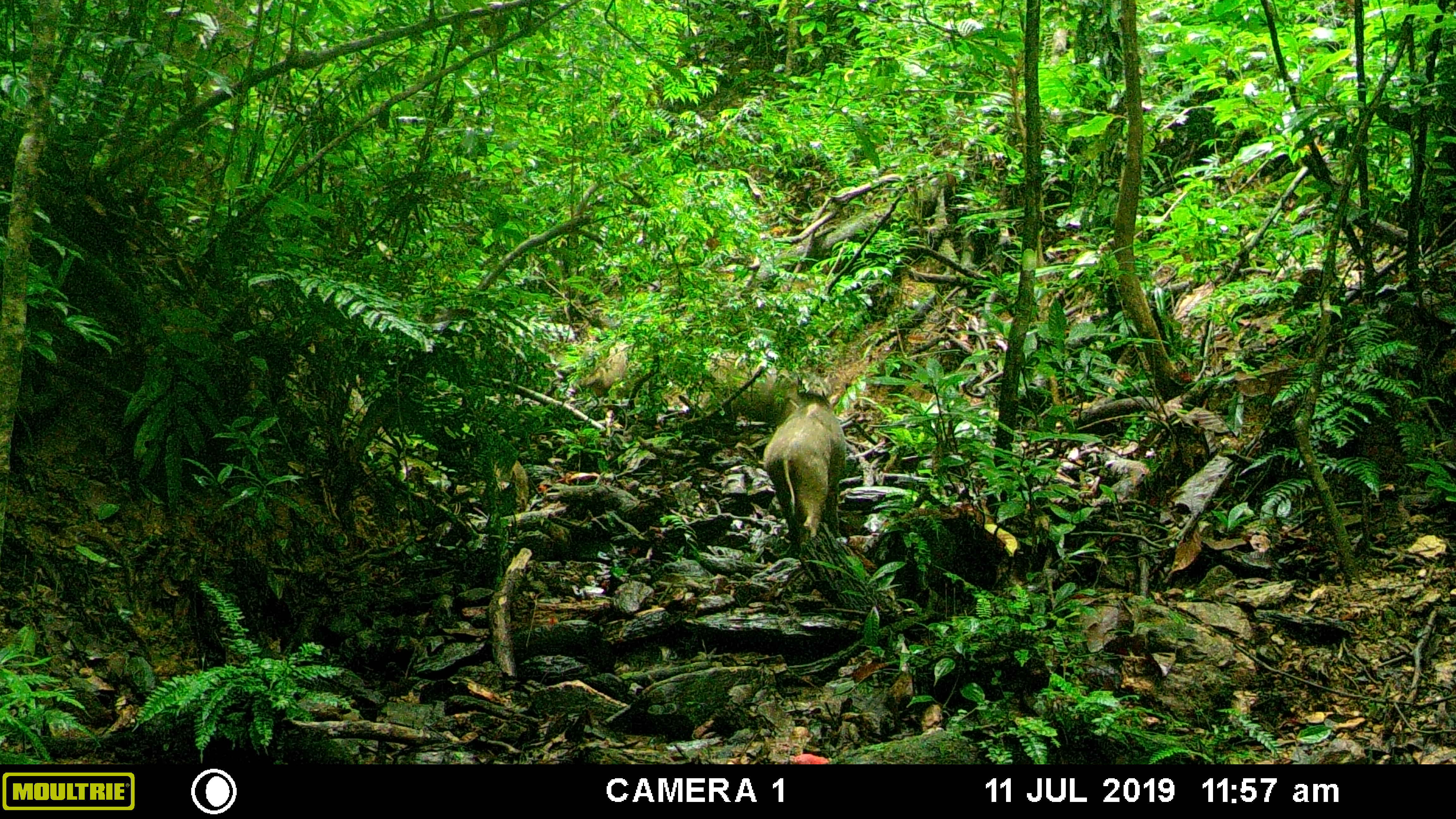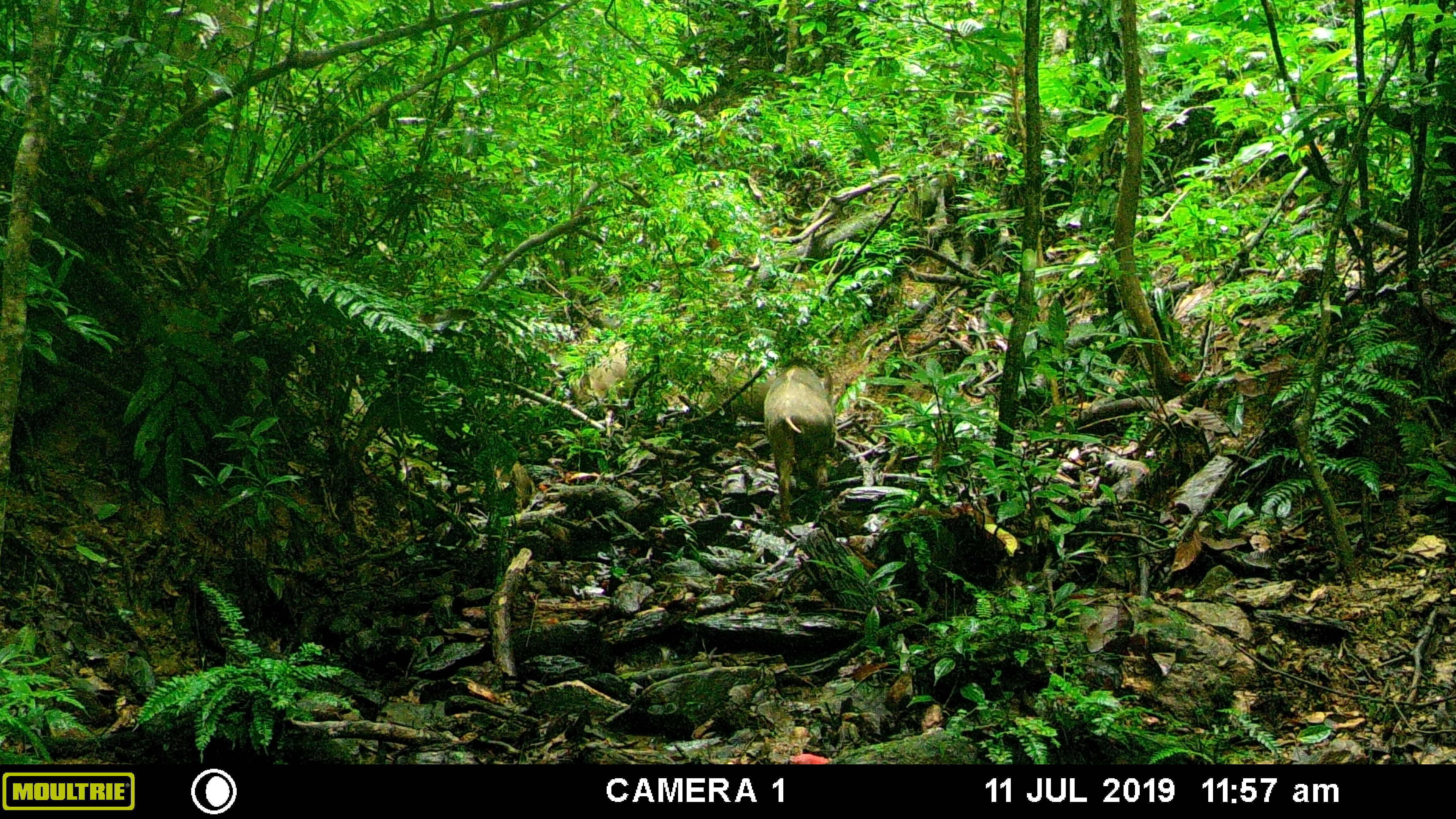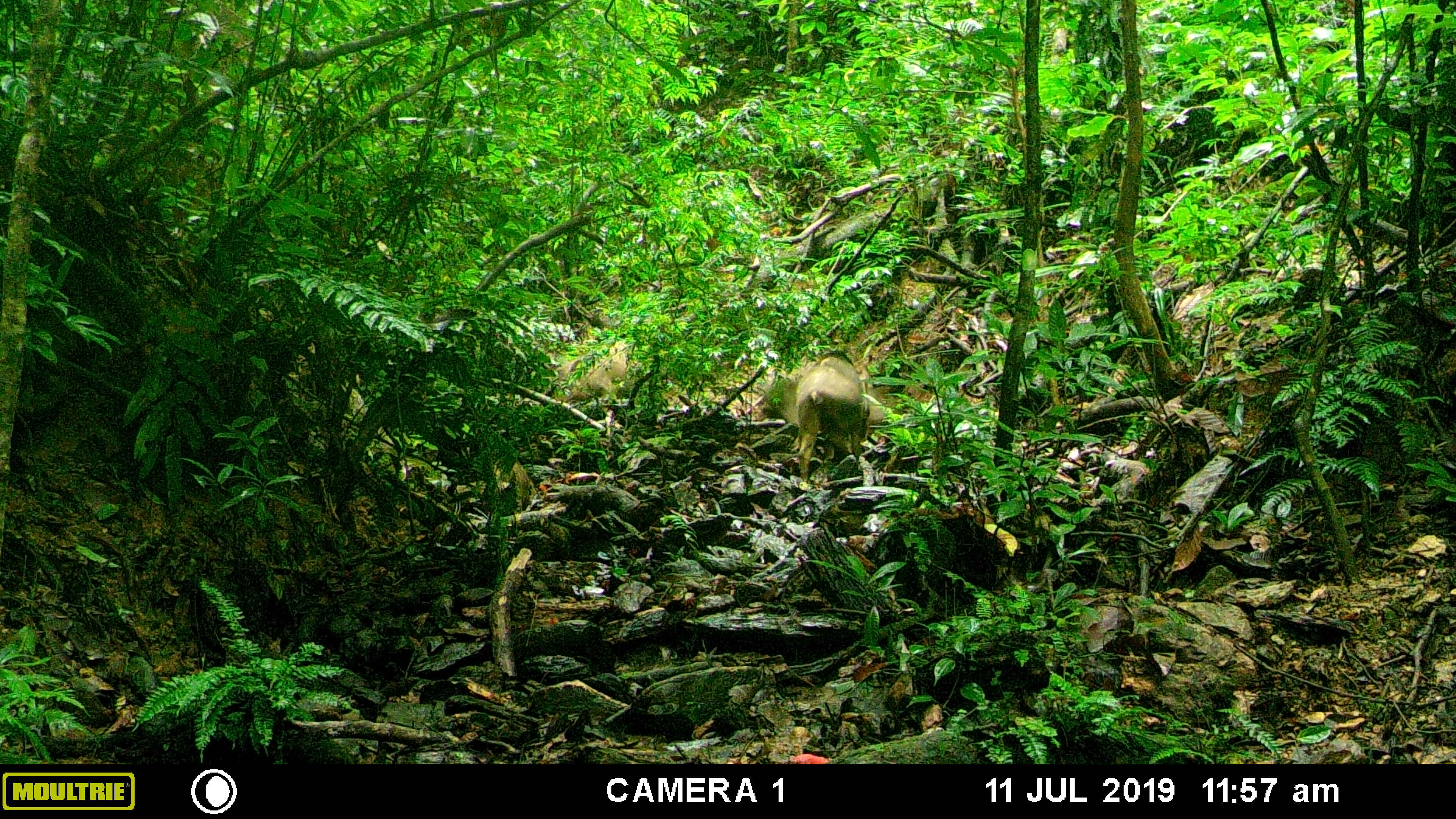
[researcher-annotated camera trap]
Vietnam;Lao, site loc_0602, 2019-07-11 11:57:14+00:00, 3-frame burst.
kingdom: Animalia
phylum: Chordata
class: Mammalia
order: Artiodactyla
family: Suidae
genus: Sus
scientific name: Sus scrofa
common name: eurasian wild pig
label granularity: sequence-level